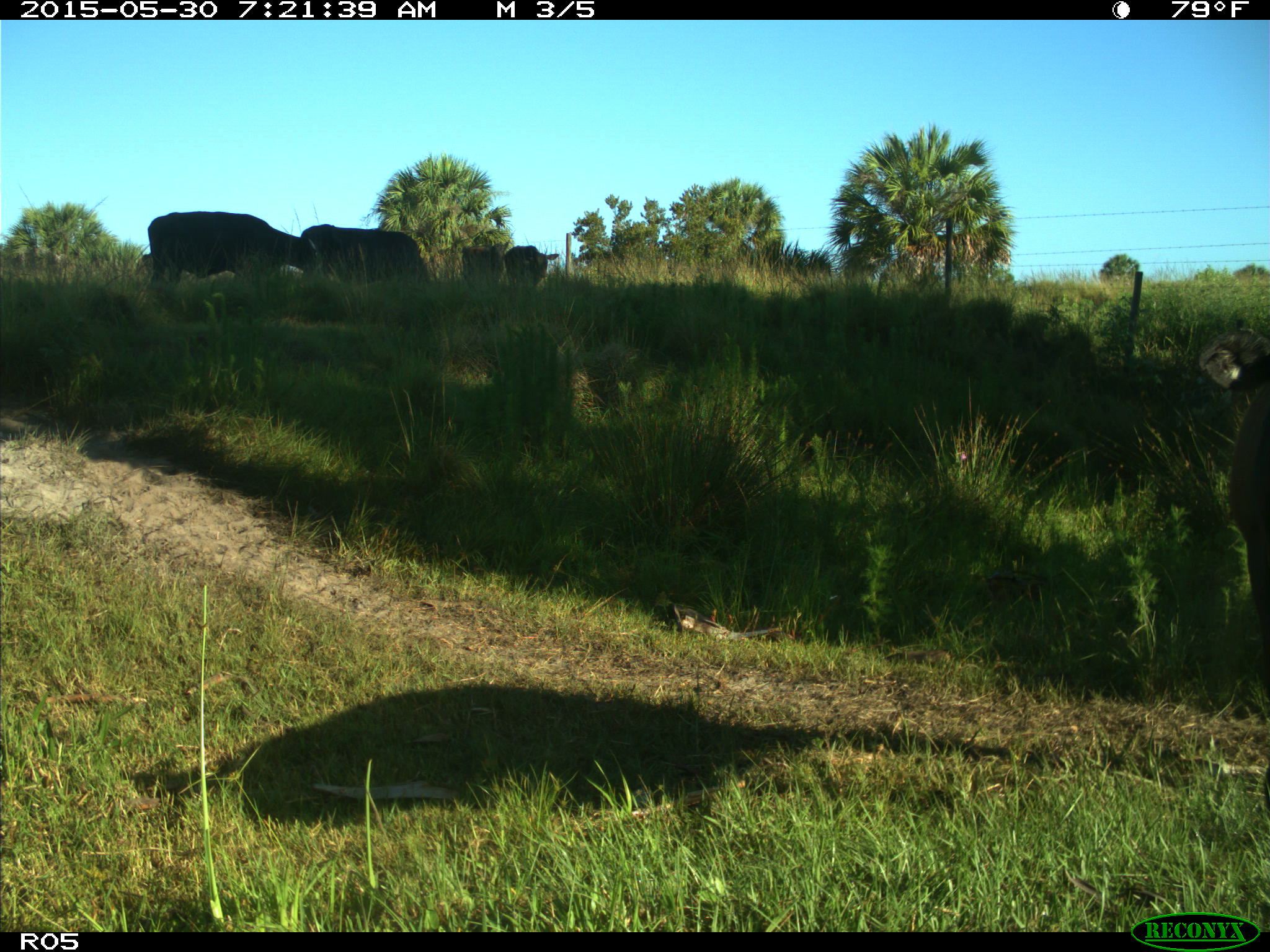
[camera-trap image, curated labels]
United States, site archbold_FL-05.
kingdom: Animalia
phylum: Chordata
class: Mammalia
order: Artiodactyla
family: Bovidae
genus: Bos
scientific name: Bos taurus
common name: domestic cow